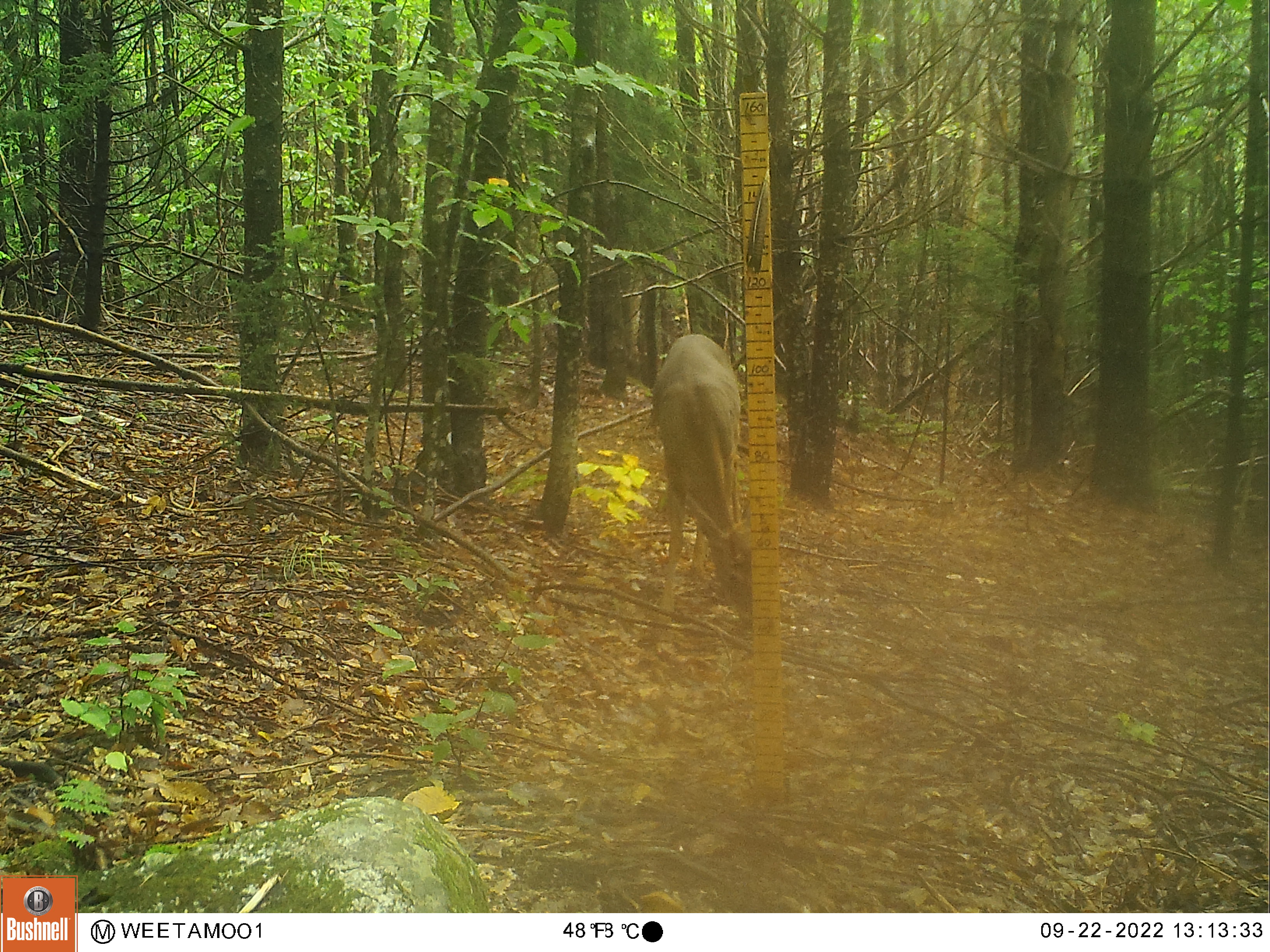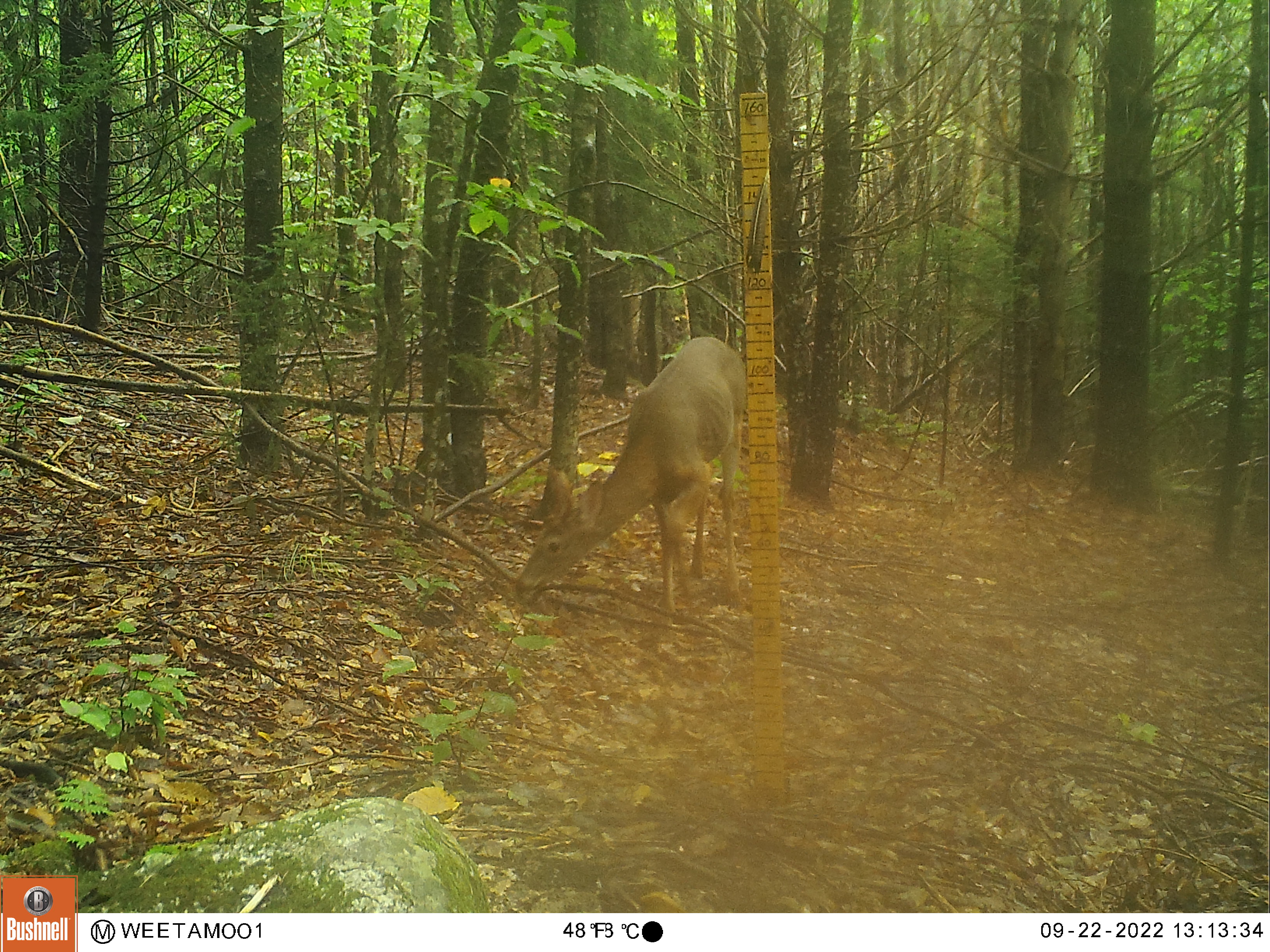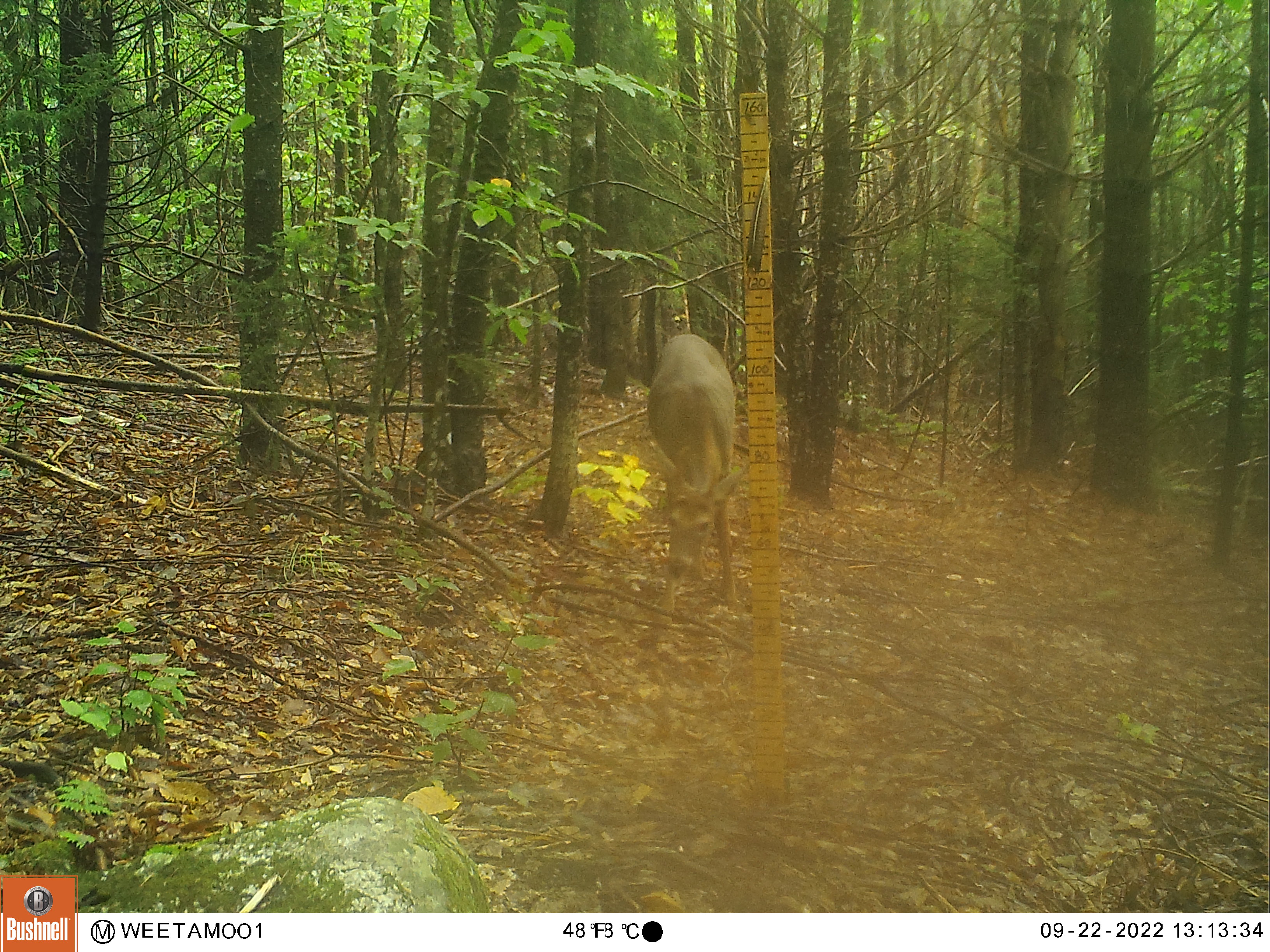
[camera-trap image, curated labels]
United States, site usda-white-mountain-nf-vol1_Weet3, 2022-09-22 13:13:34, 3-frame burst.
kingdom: Animalia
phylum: Chordata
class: Mammalia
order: Artiodactyla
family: Cervidae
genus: Odocoileus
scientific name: Odocoileus virginianus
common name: white-tailed deer